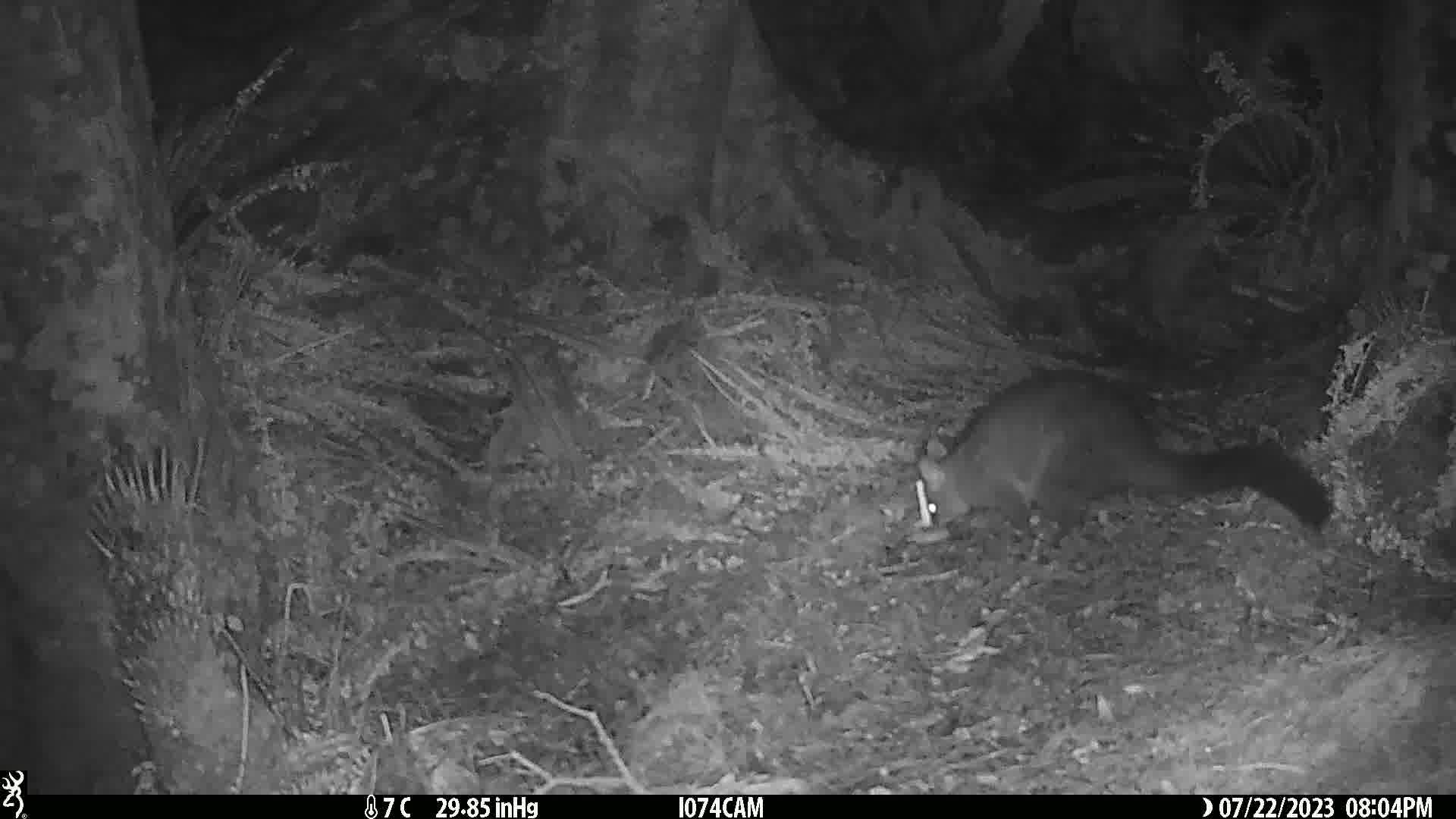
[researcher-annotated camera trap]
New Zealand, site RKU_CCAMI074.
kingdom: Animalia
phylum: Chordata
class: Mammalia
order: Diprotodontia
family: Phalangeridae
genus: Trichosurus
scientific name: Trichosurus vulpecula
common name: common brushtail possum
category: possum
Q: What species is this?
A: Possum (common brushtail possum) (Trichosurus vulpecula).